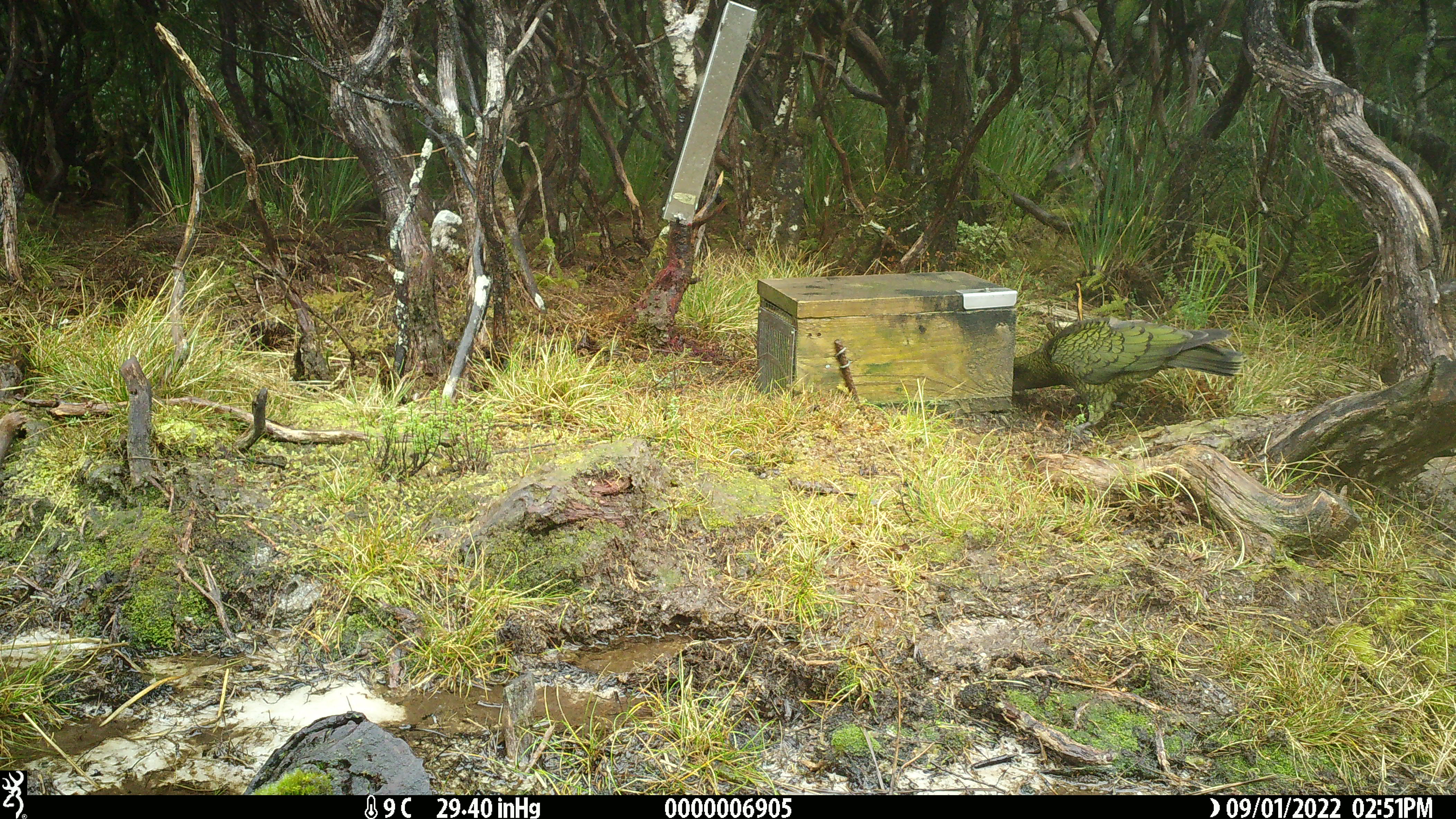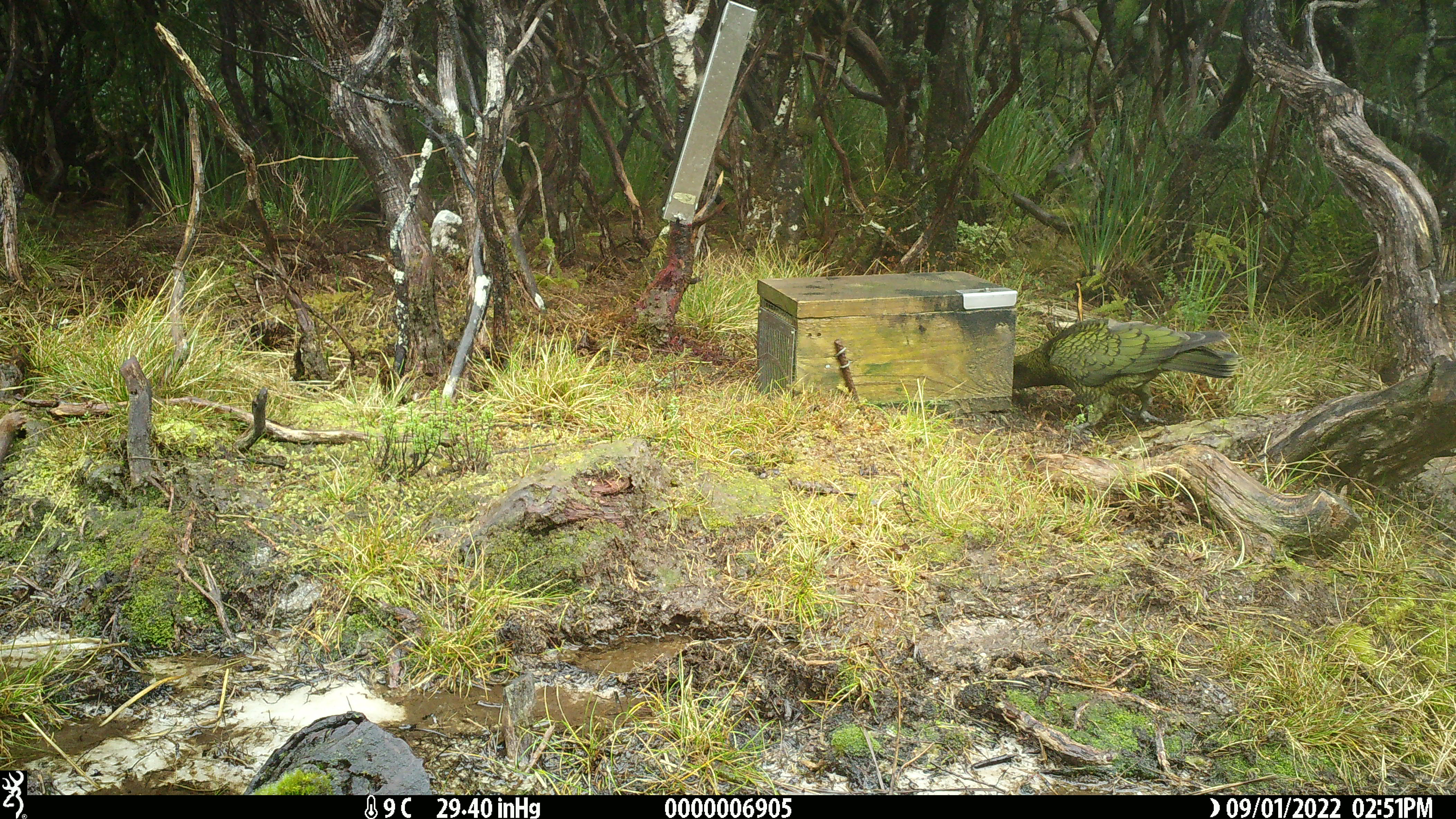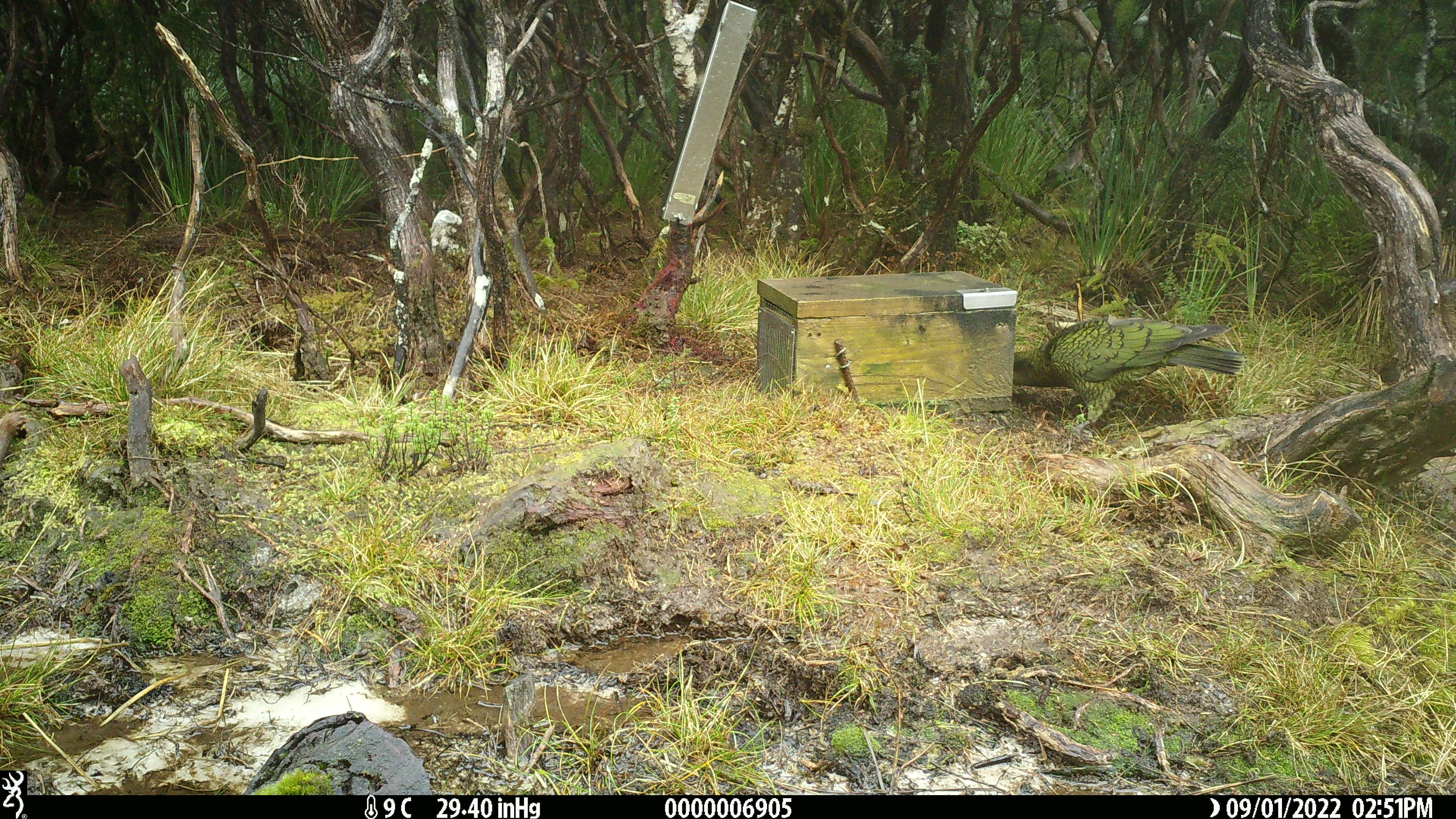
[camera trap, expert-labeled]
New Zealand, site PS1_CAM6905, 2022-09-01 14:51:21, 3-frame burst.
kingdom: Animalia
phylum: Chordata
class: Aves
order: Psittaciformes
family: Strigopidae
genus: Nestor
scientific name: Nestor notabilis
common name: kea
Kea (Nestor notabilis).